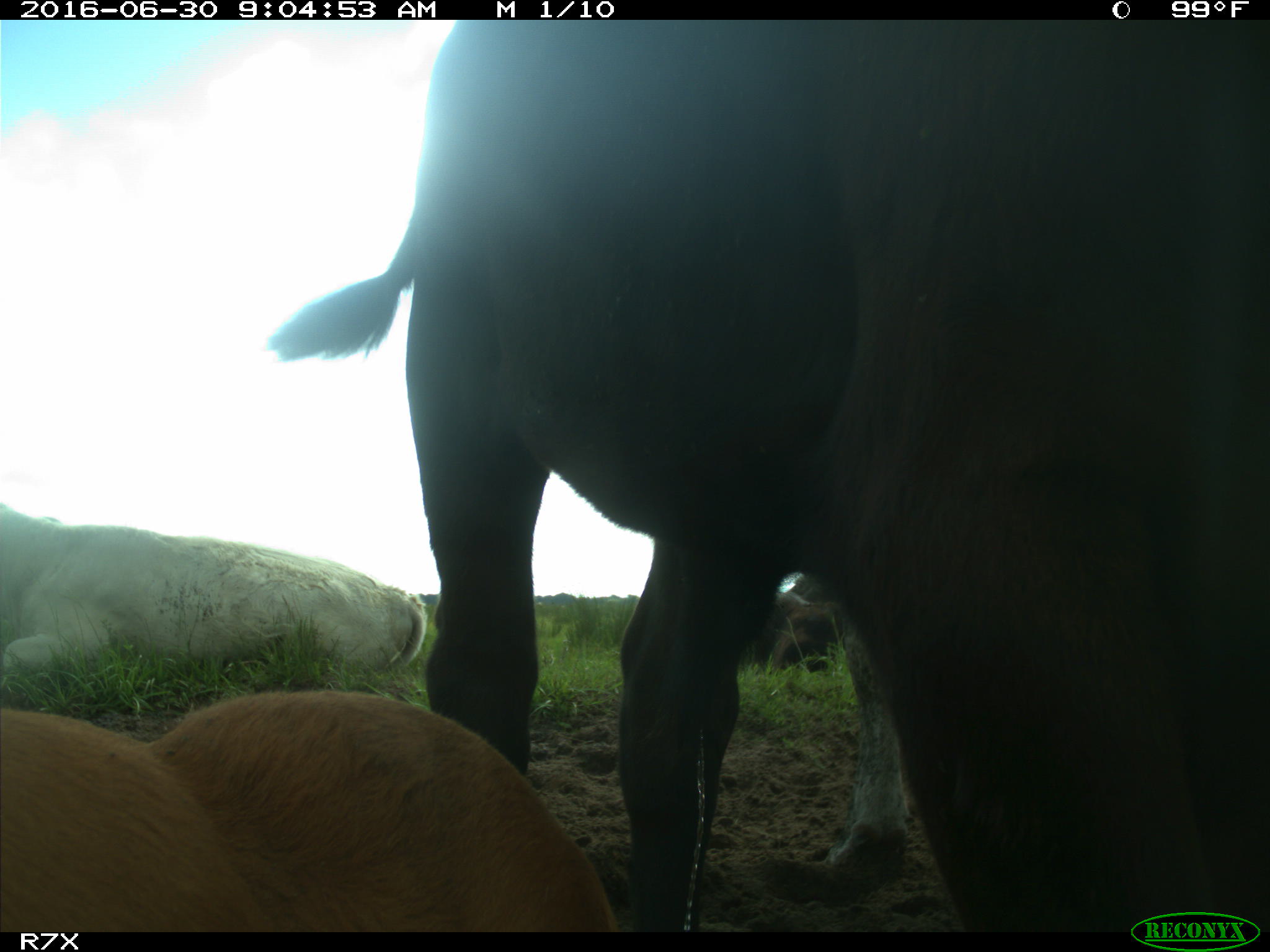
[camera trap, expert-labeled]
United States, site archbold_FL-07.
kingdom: Animalia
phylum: Chordata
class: Mammalia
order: Artiodactyla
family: Bovidae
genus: Bos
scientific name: Bos taurus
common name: domestic cow